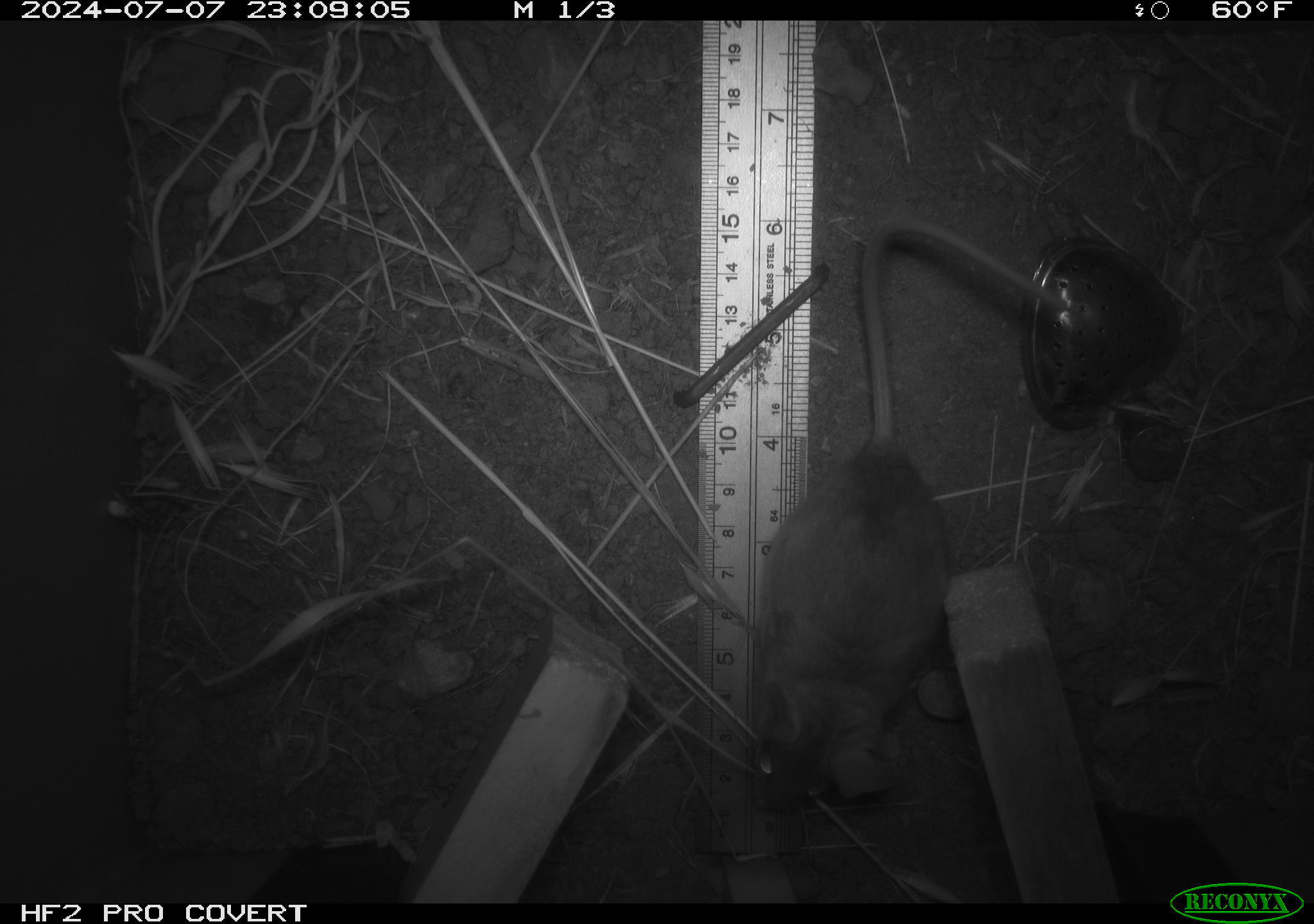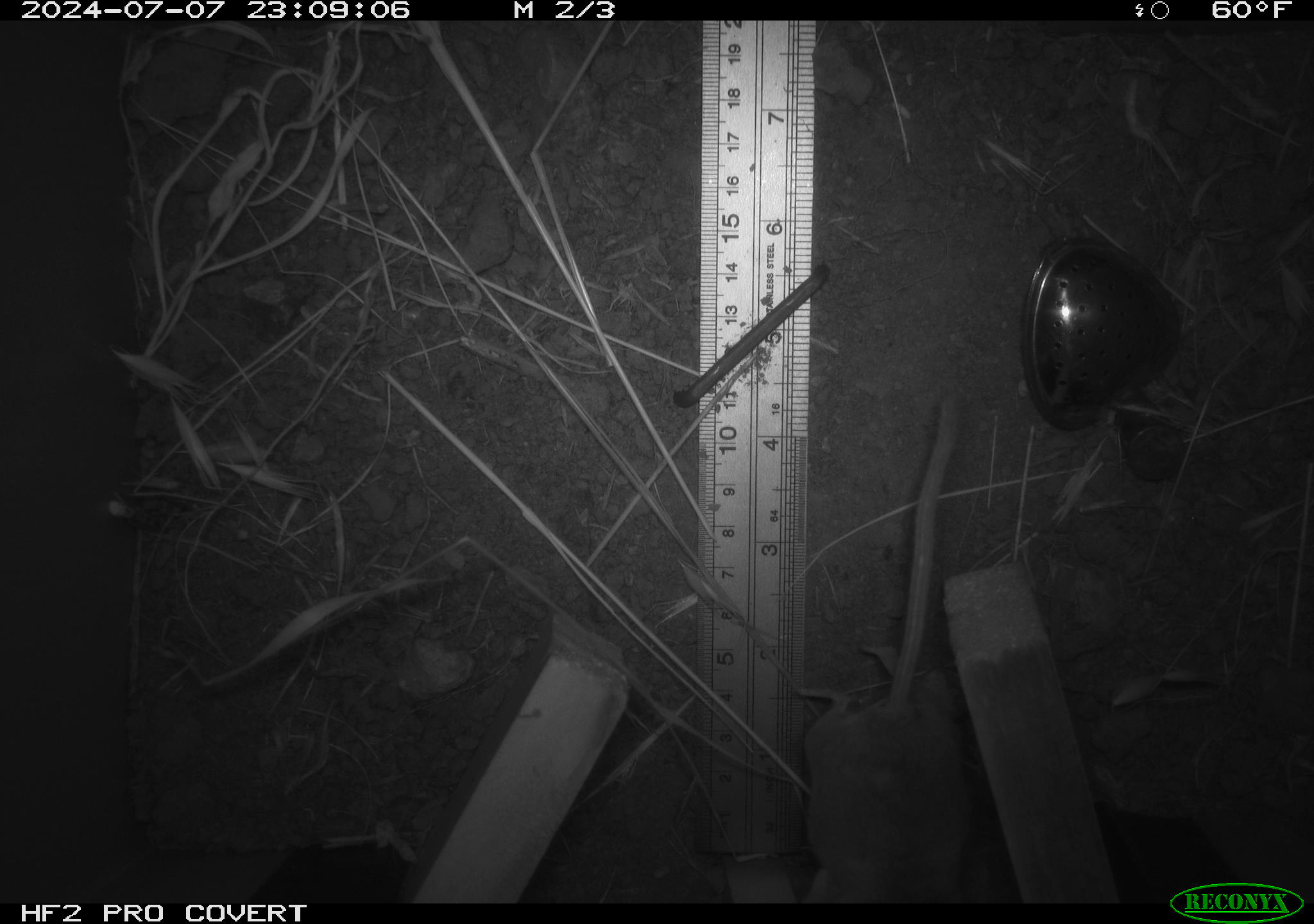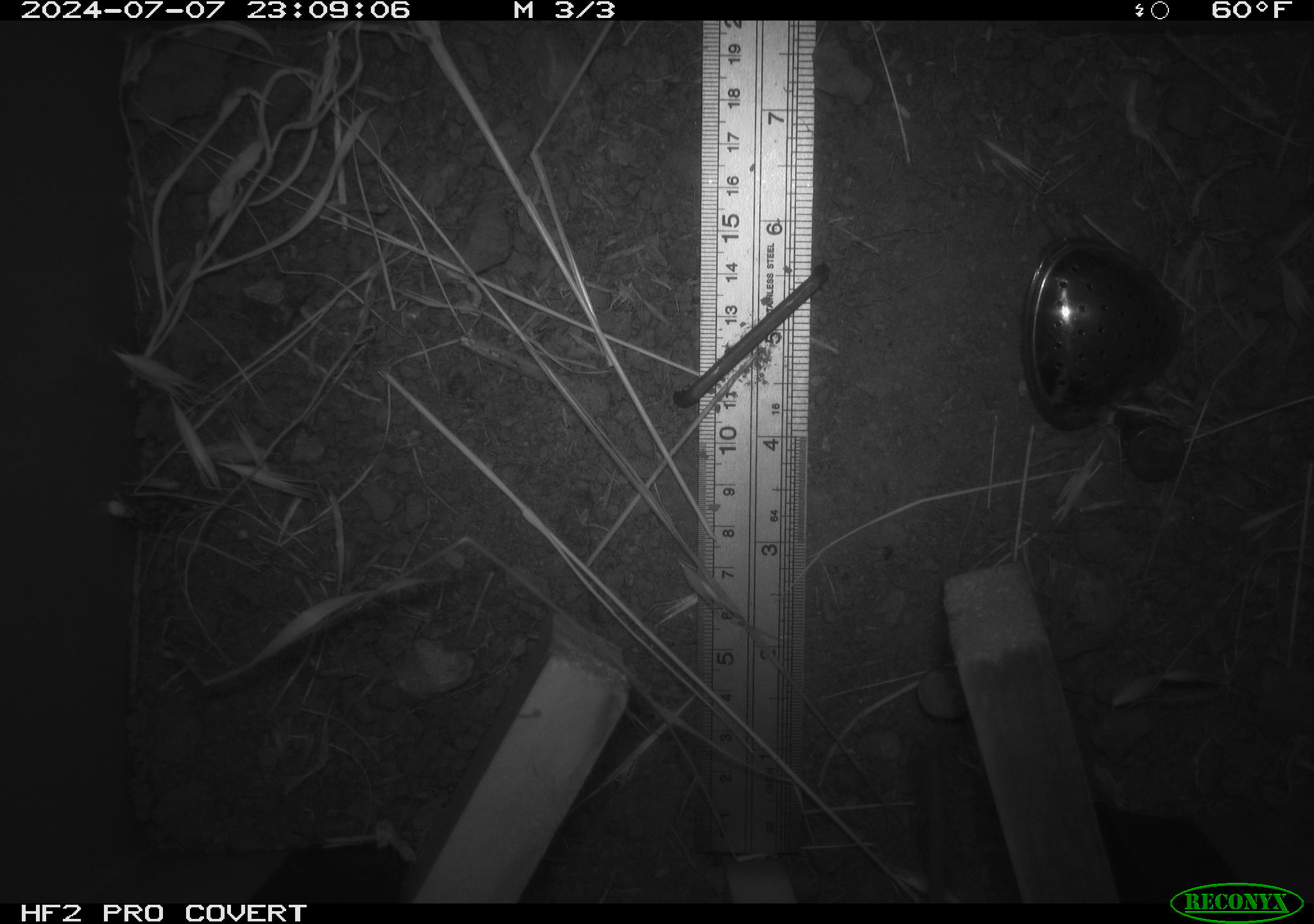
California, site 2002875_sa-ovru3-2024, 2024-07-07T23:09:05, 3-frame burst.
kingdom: Animalia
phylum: Chordata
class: Mammalia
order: Rodentia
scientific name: Rodentia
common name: rodent